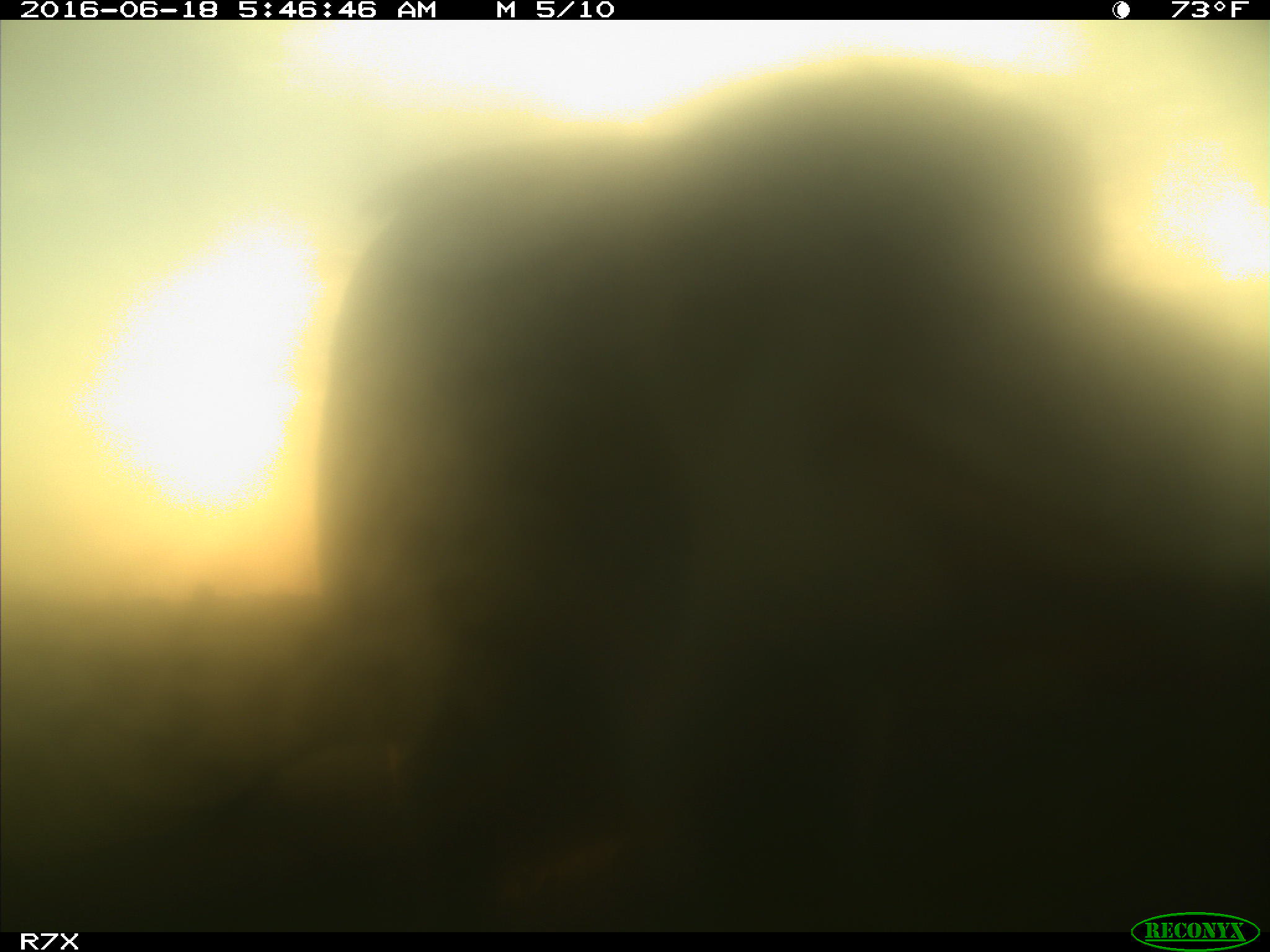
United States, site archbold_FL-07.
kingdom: Animalia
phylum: Chordata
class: Mammalia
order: Artiodactyla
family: Bovidae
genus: Bos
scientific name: Bos taurus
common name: domestic cow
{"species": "Bos taurus (domestic cow)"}